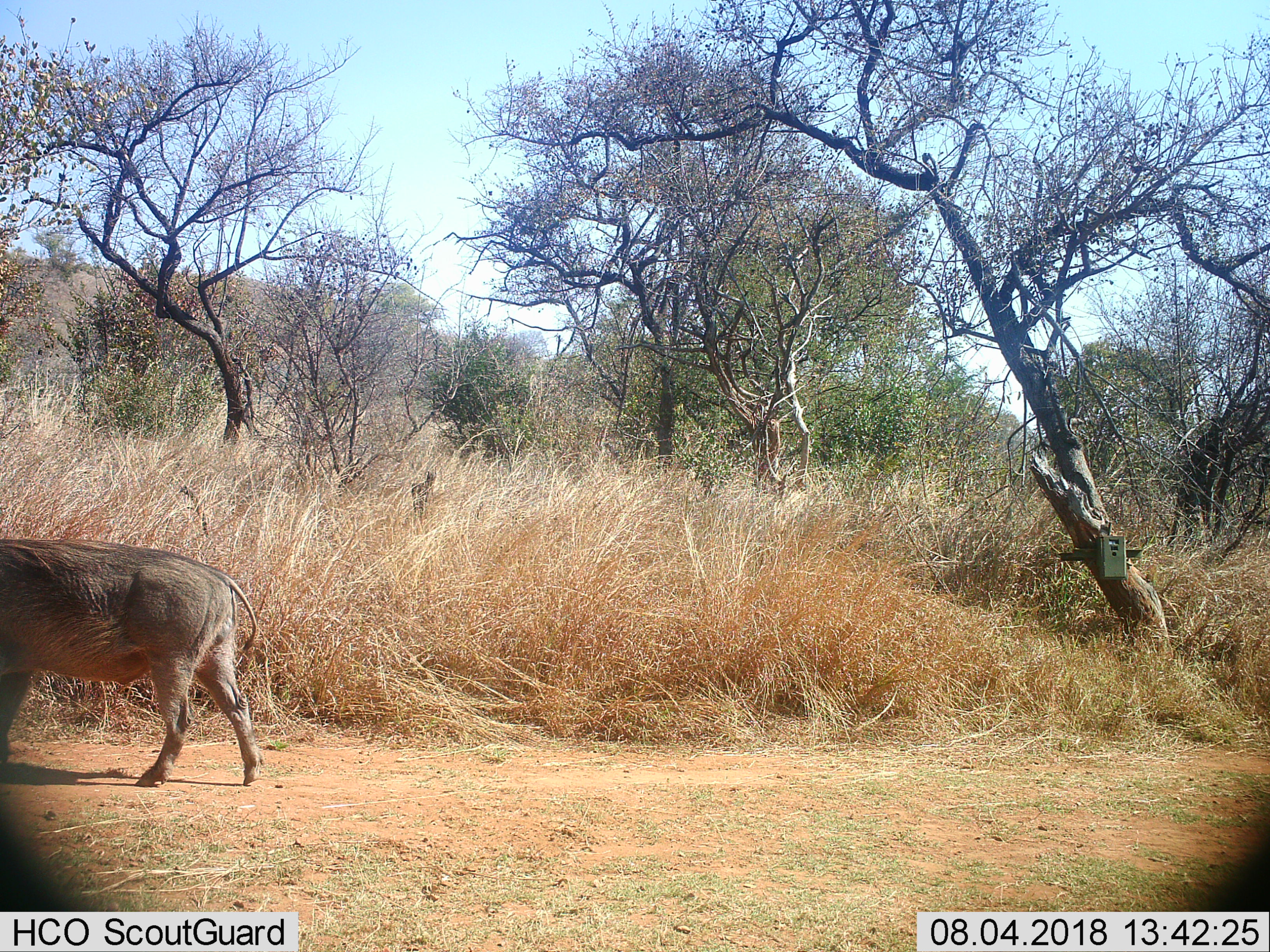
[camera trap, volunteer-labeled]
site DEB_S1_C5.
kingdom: Animalia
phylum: Chordata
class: Mammalia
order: Artiodactyla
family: Suidae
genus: Phacochoerus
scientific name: Phacochoerus africanus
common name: warthog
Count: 1.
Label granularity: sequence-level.